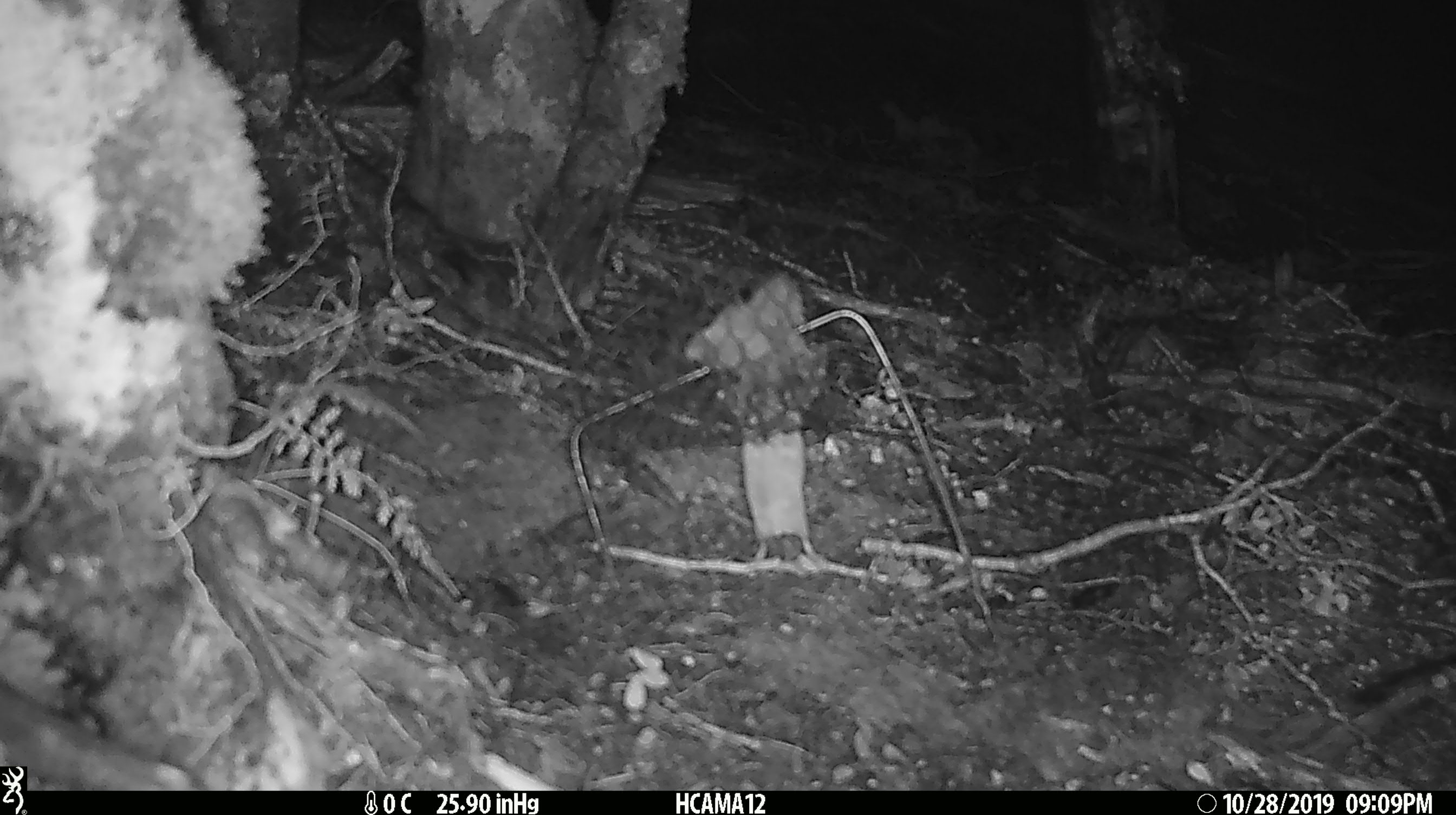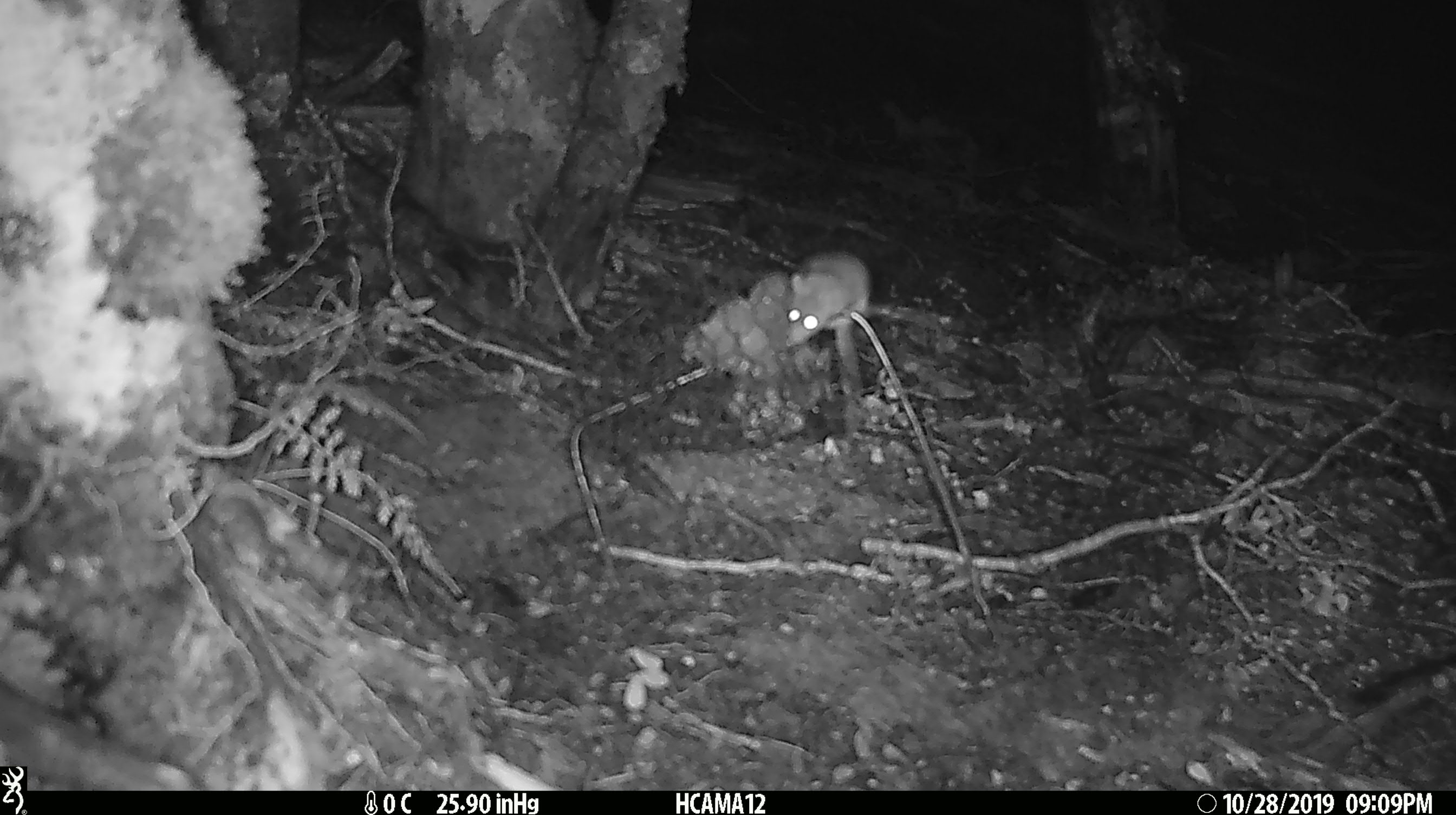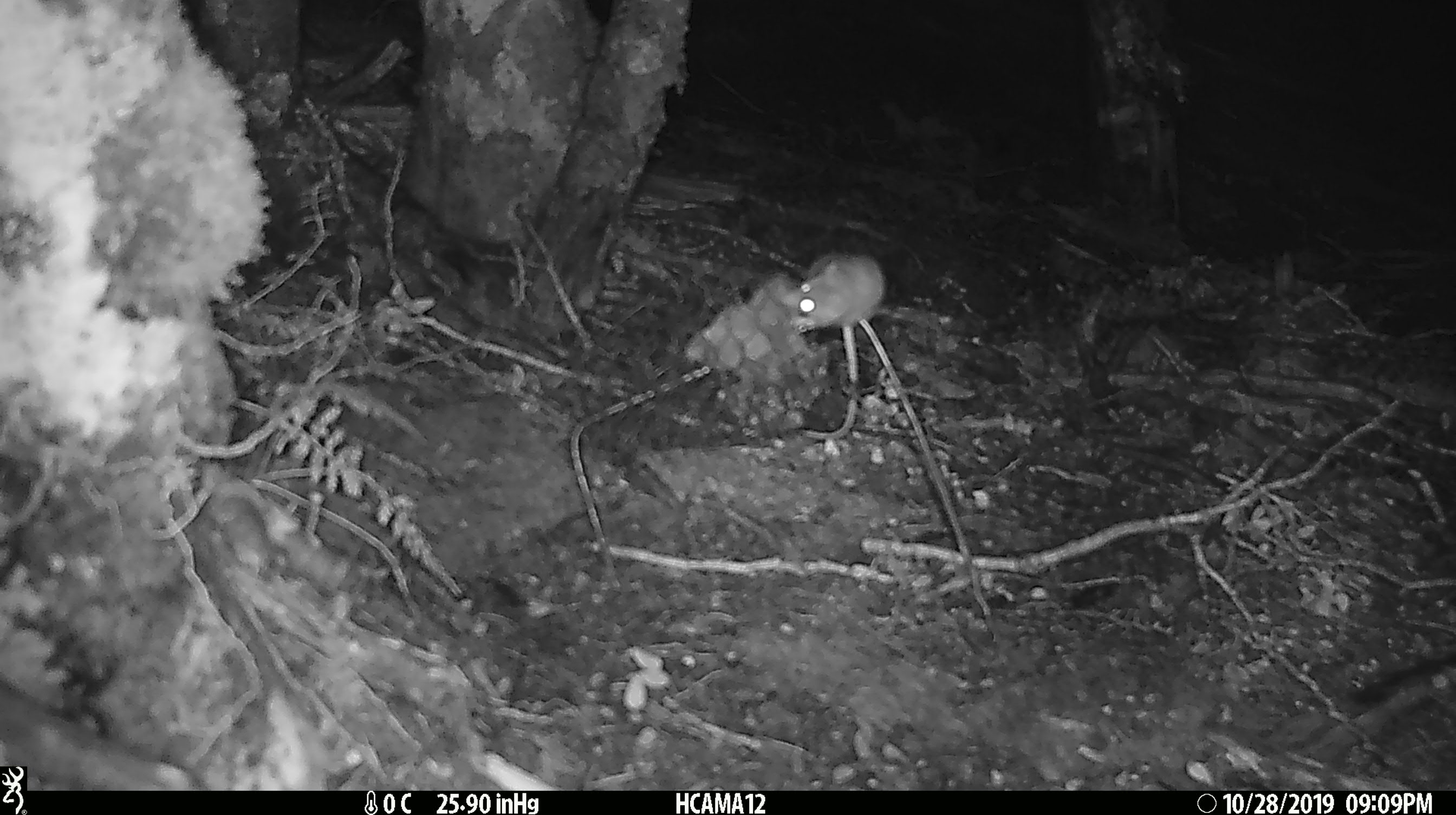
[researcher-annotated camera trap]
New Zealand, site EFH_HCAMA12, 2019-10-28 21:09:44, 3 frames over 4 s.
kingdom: Animalia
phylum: Chordata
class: Mammalia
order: Rodentia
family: Muridae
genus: Mus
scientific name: Mus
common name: mouse